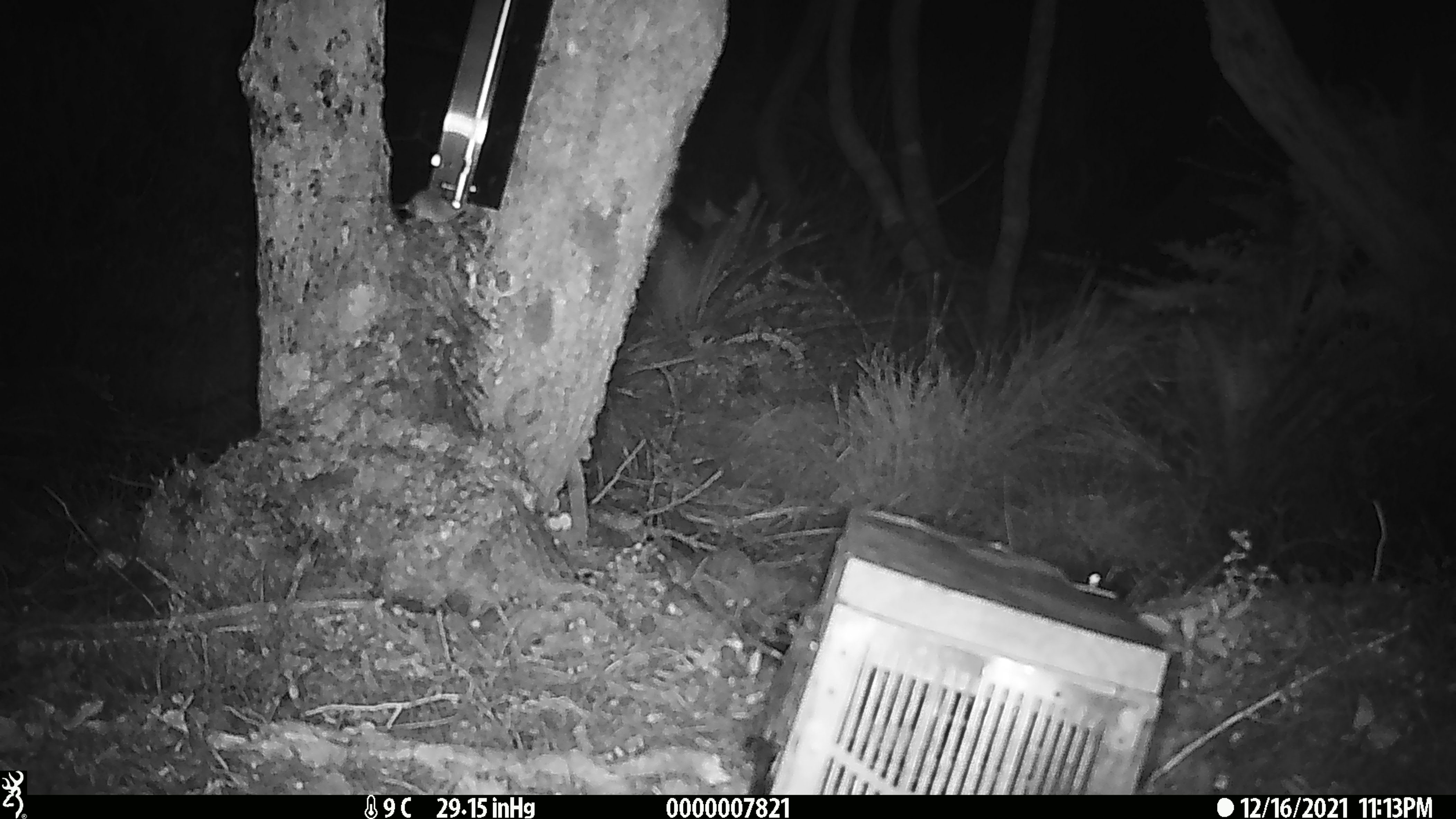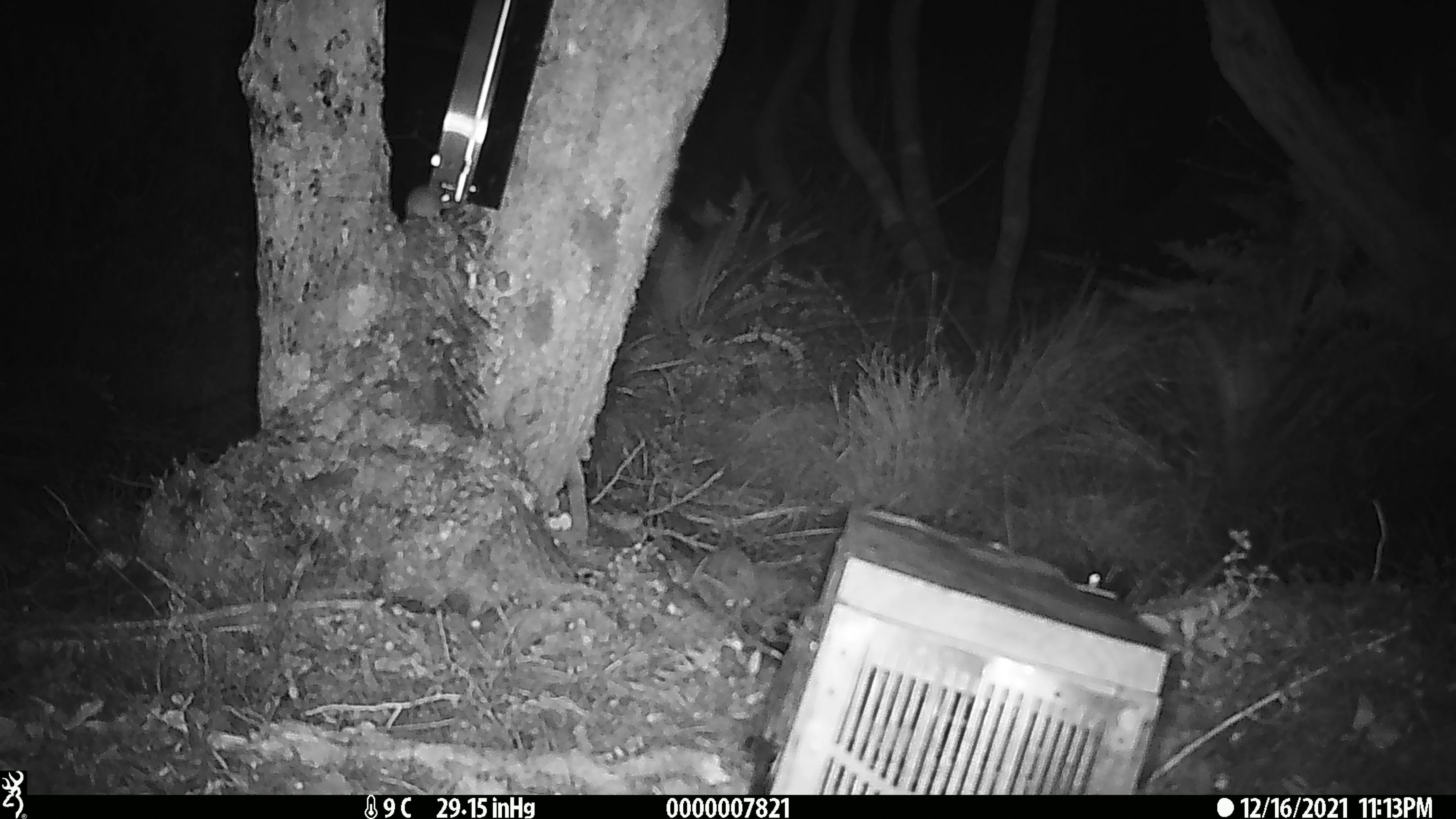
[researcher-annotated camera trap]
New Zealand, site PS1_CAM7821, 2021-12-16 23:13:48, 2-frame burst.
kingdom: Animalia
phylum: Chordata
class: Mammalia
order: Rodentia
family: Muridae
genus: Mus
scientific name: Mus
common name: mouse